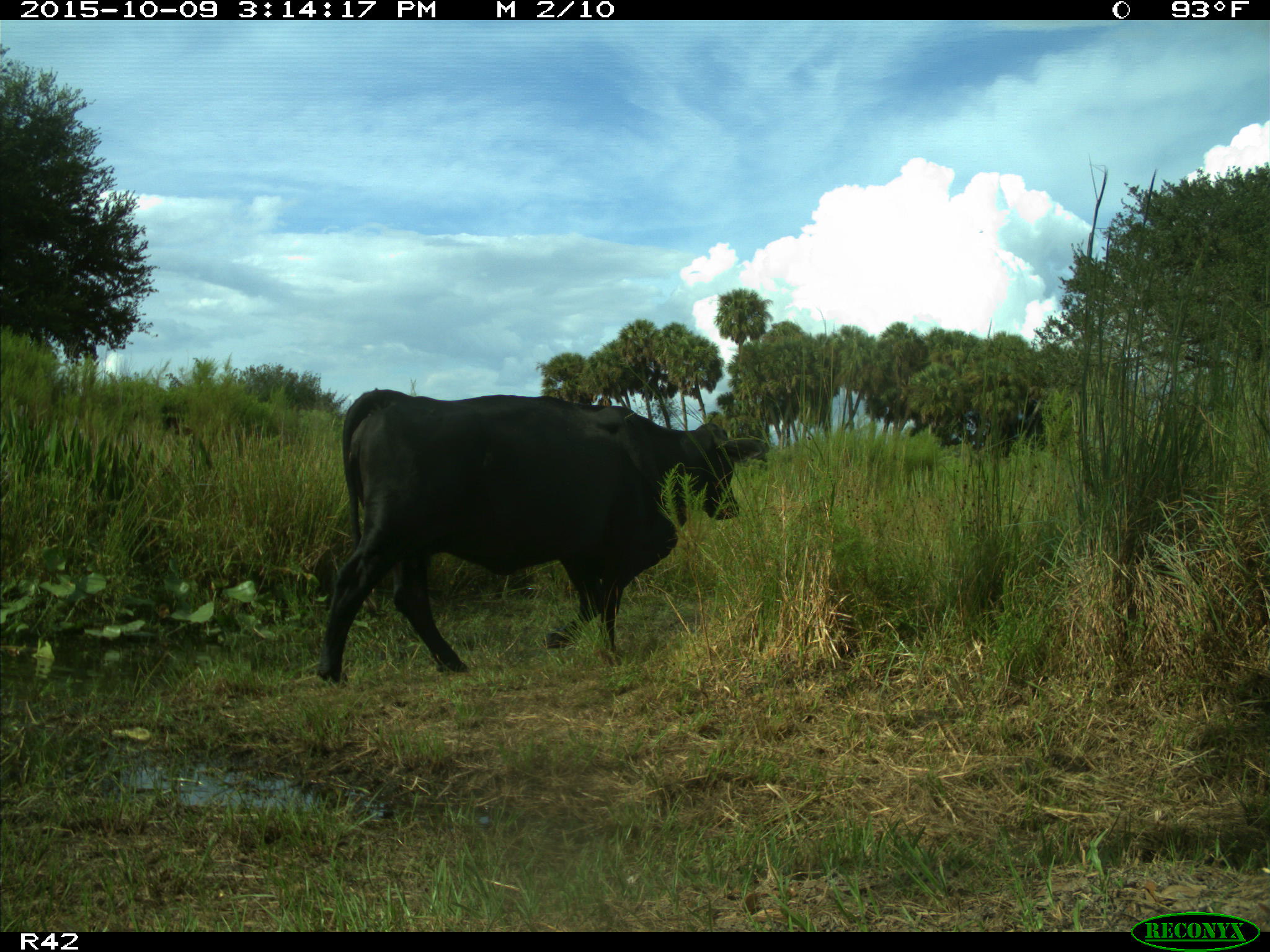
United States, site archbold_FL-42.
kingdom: Animalia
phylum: Chordata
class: Mammalia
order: Artiodactyla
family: Bovidae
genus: Bos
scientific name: Bos taurus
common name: domestic cow